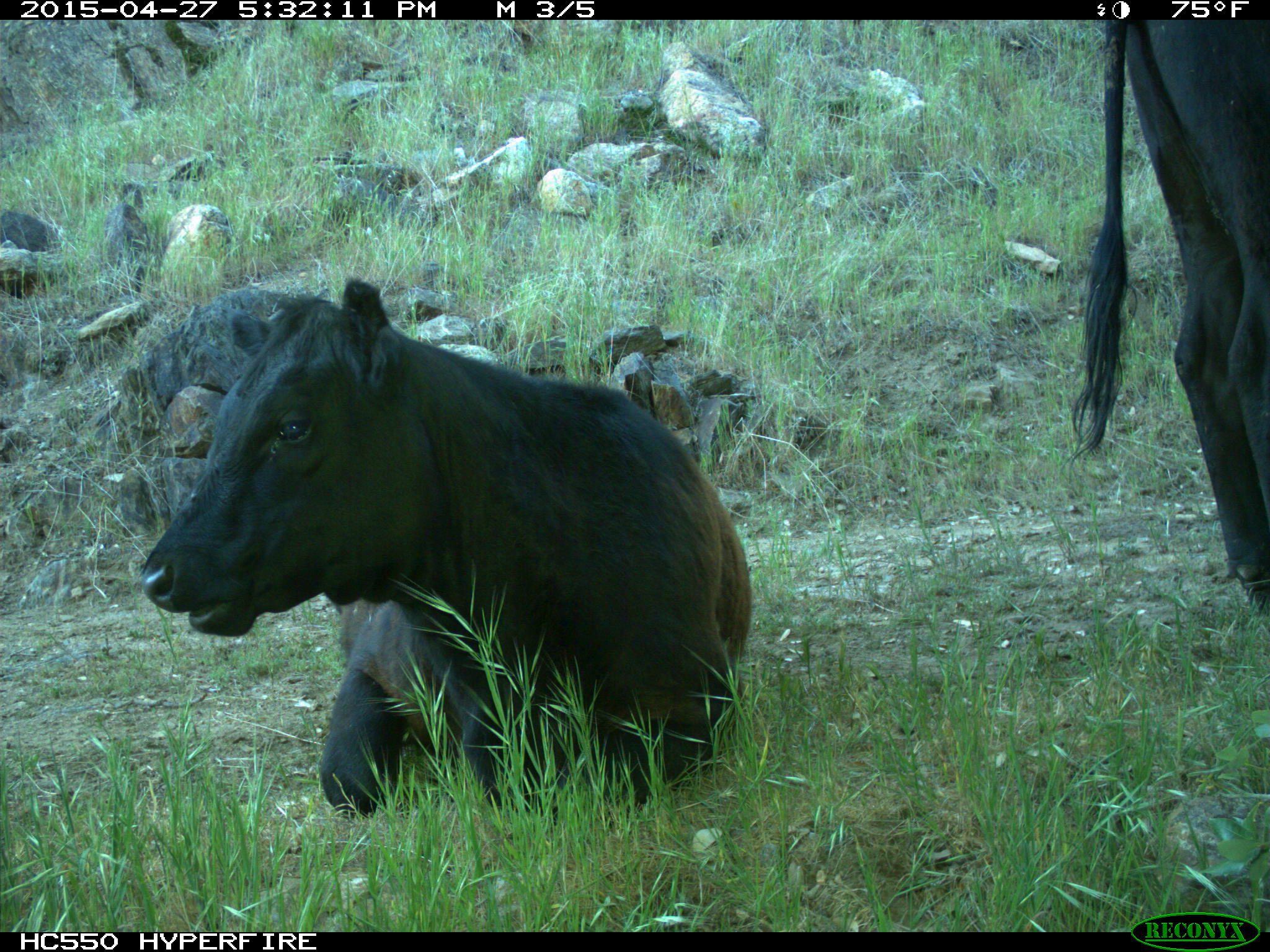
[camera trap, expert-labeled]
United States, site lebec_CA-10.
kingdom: Animalia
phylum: Chordata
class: Mammalia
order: Artiodactyla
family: Bovidae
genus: Bos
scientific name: Bos taurus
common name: domestic cow